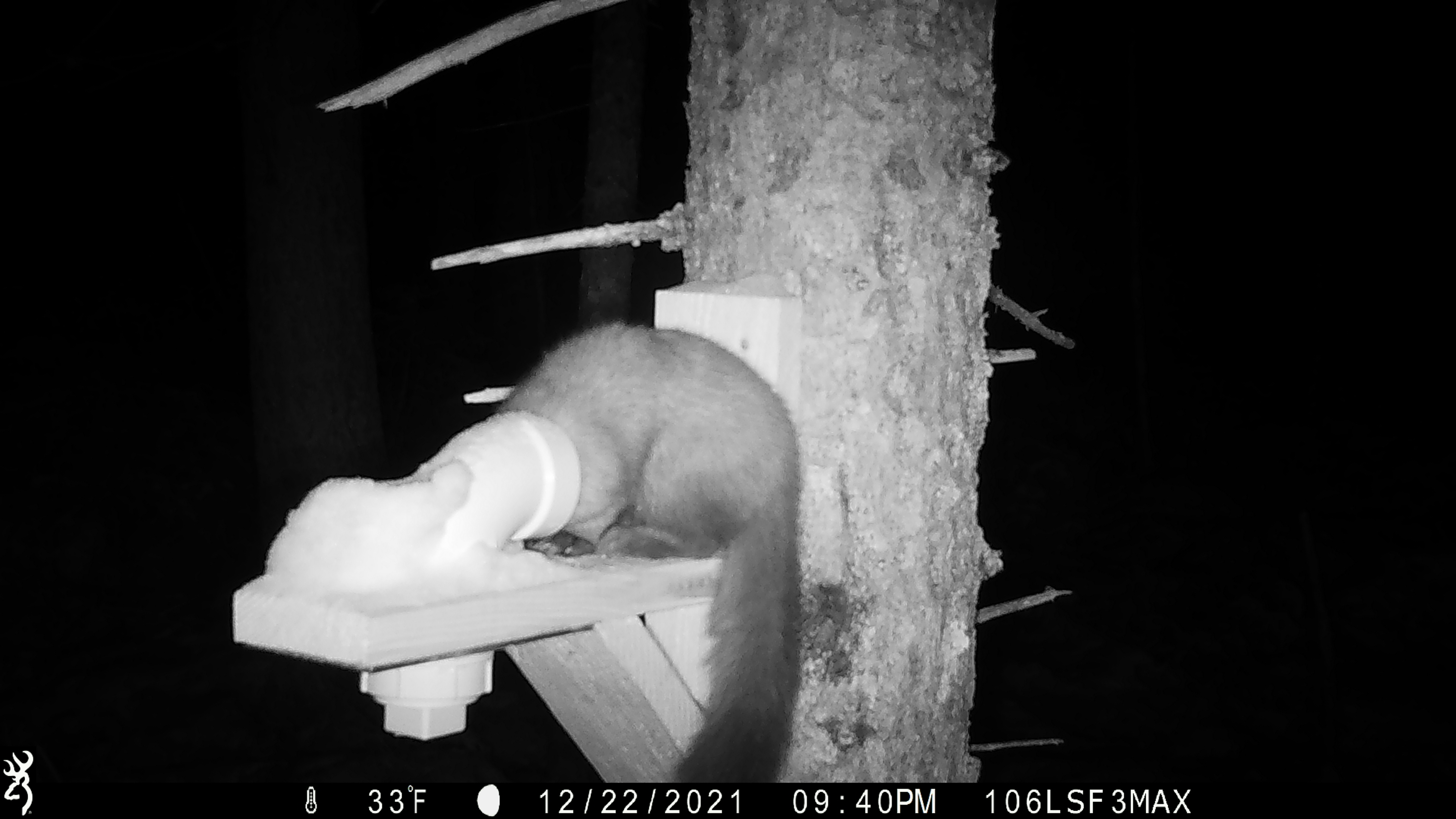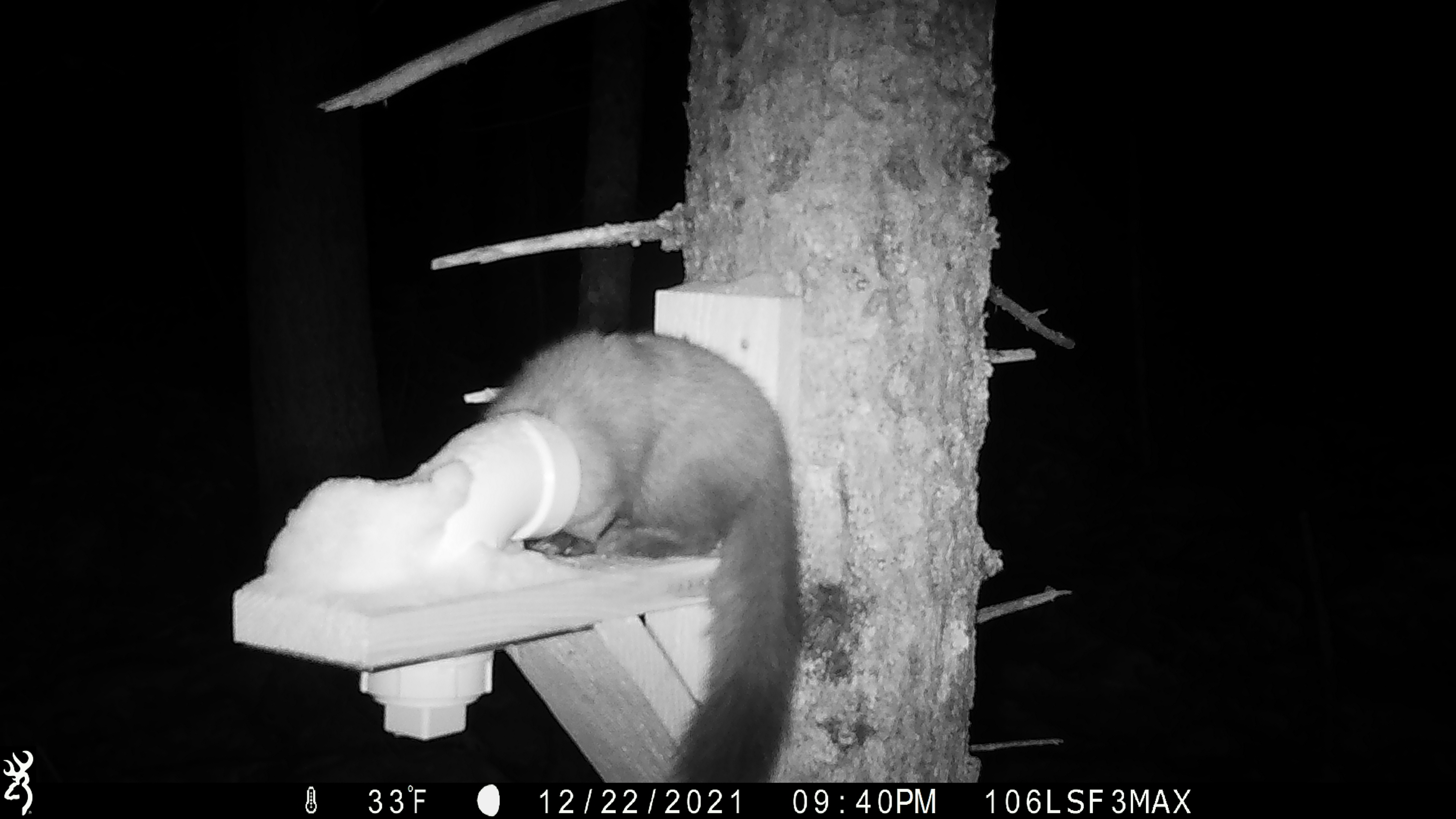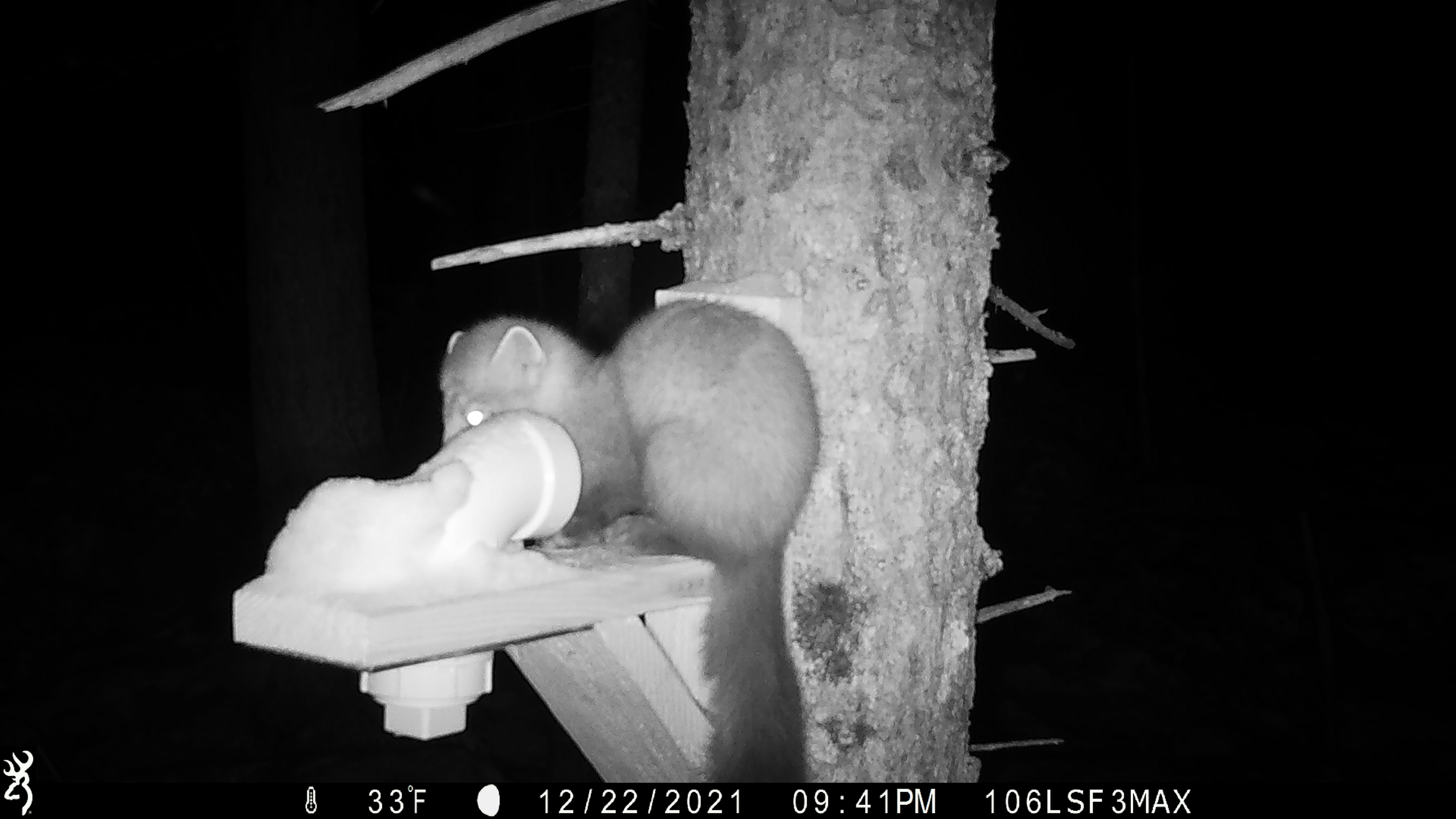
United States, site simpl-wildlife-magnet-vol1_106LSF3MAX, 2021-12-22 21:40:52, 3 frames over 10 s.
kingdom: Animalia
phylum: Chordata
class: Mammalia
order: Carnivora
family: Mustelidae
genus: Martes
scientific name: Martes americana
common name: american marten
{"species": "american marten (Martes americana)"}